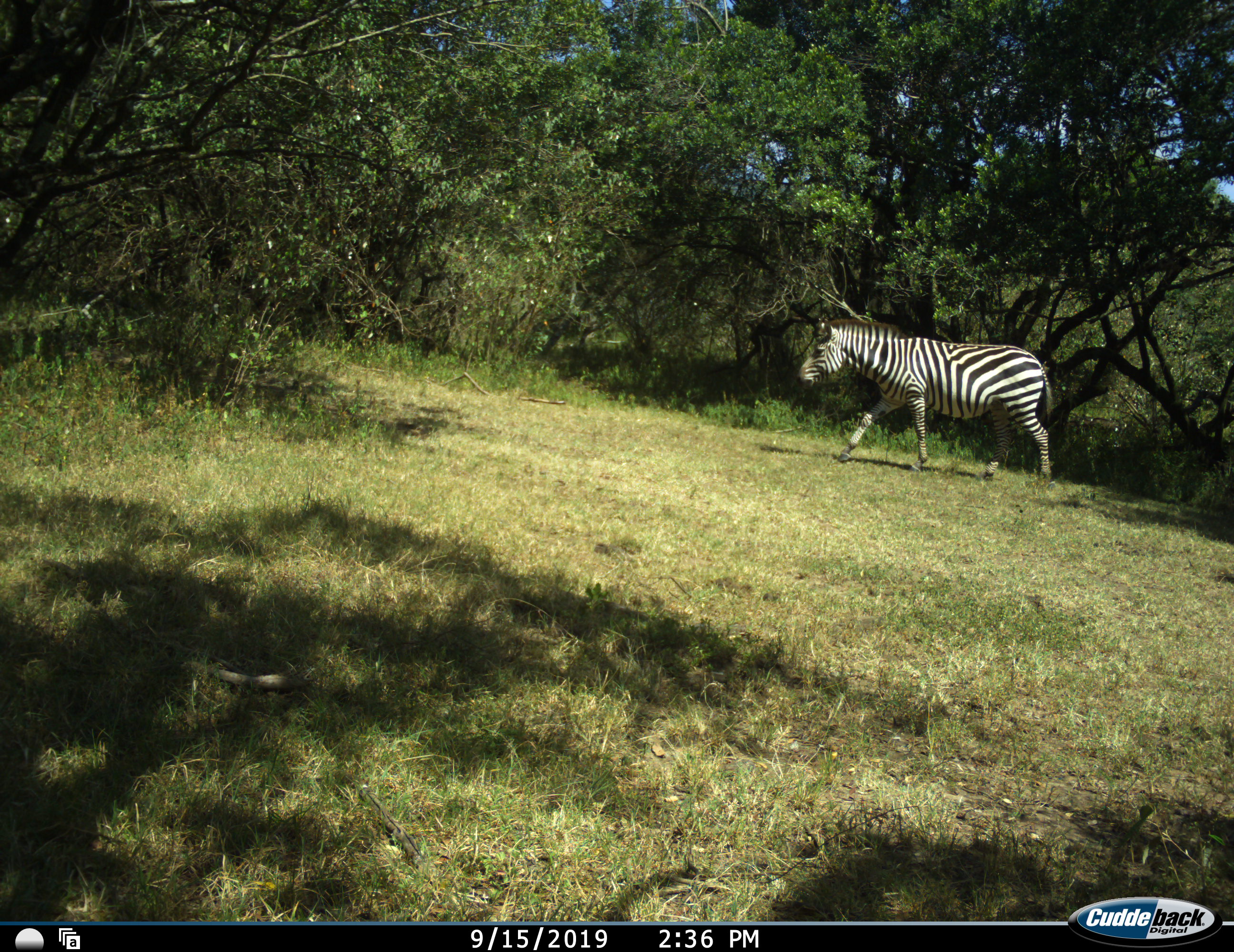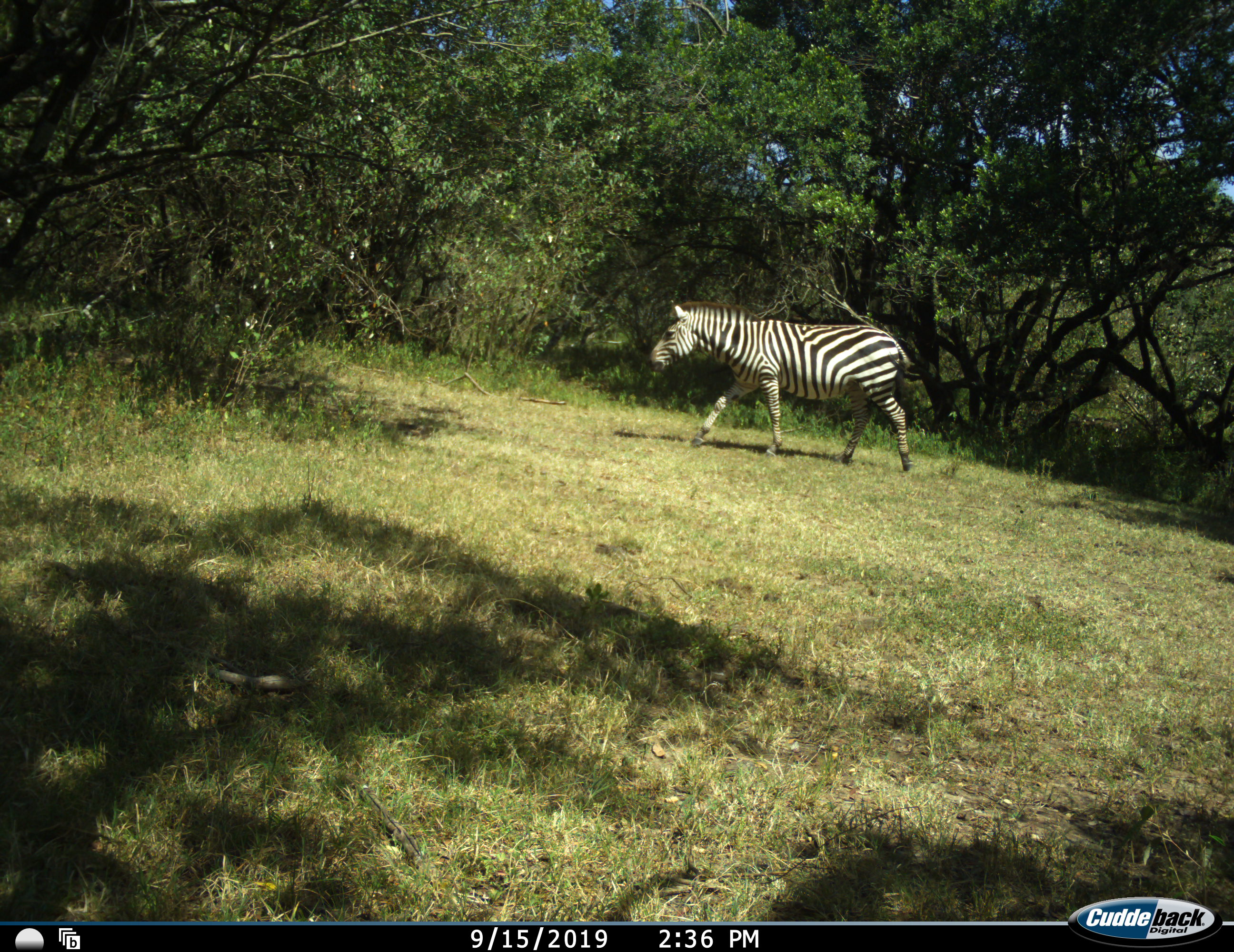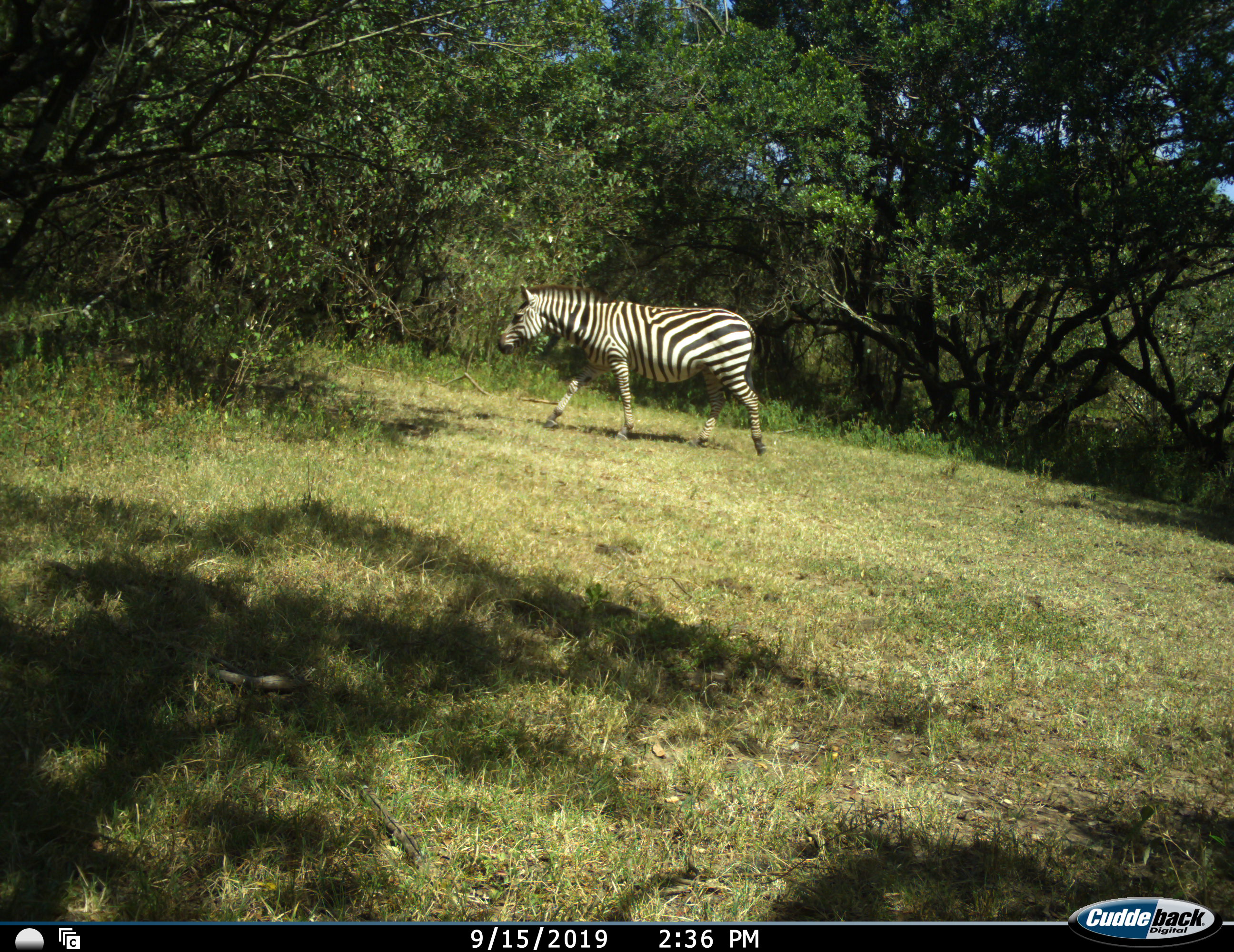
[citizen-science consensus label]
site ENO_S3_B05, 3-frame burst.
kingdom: Animalia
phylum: Chordata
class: Mammalia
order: Perissodactyla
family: Equidae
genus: Equus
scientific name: Equus quagga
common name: plains zebra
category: zebraplains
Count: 1.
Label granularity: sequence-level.